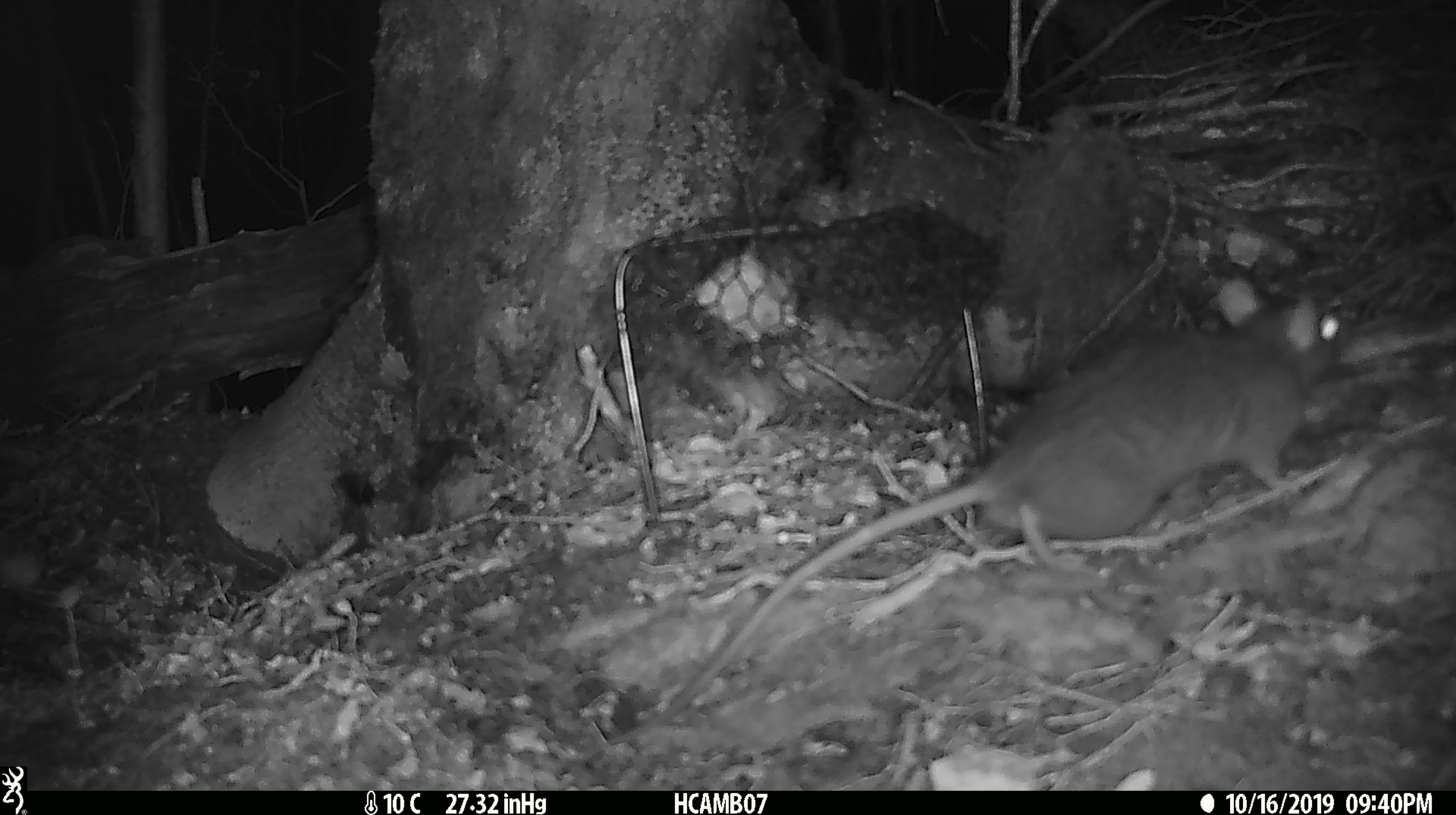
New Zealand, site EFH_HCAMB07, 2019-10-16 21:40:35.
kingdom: Animalia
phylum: Chordata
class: Mammalia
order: Rodentia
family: Muridae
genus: Rattus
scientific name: Rattus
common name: rat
Rat (Rattus).